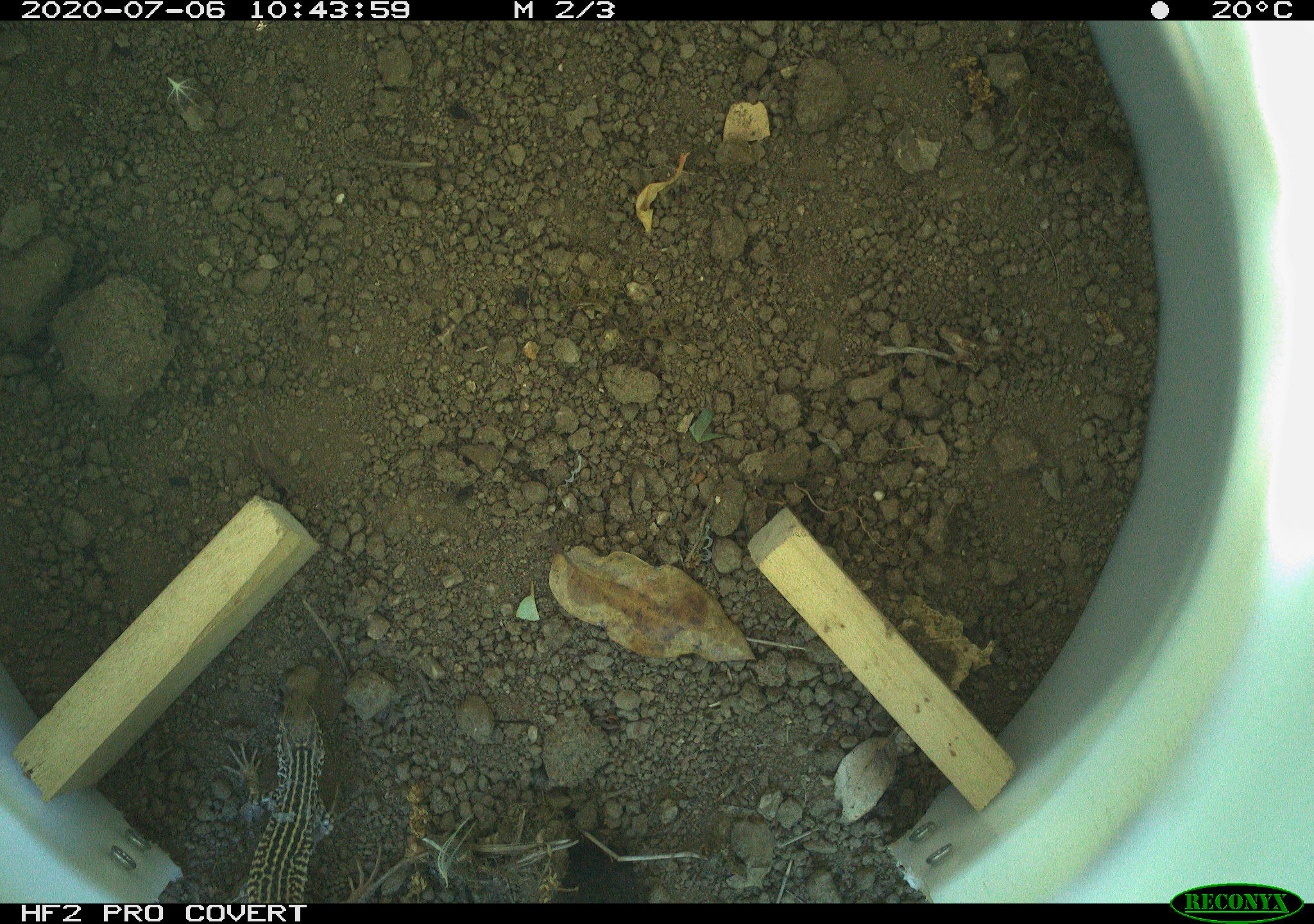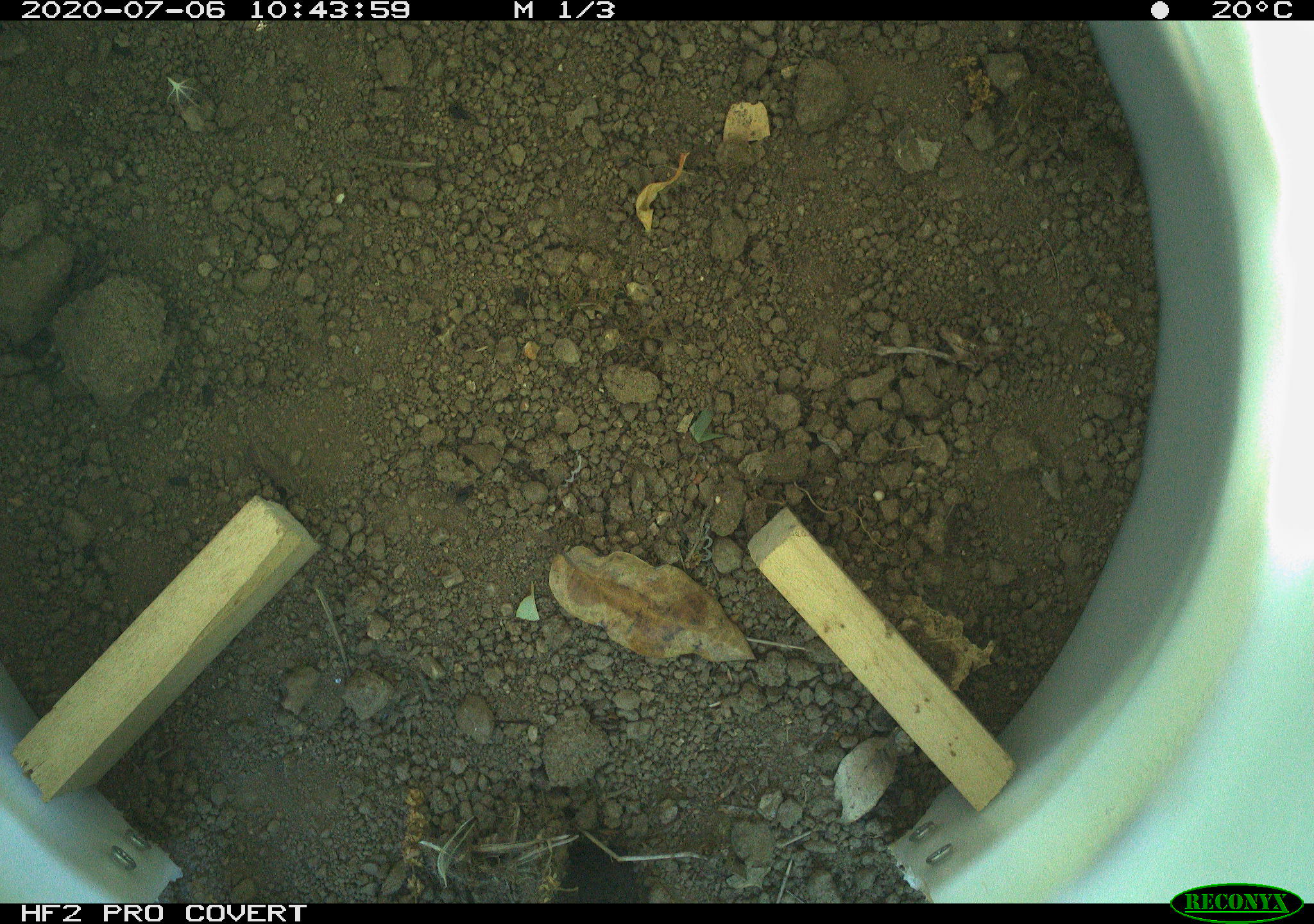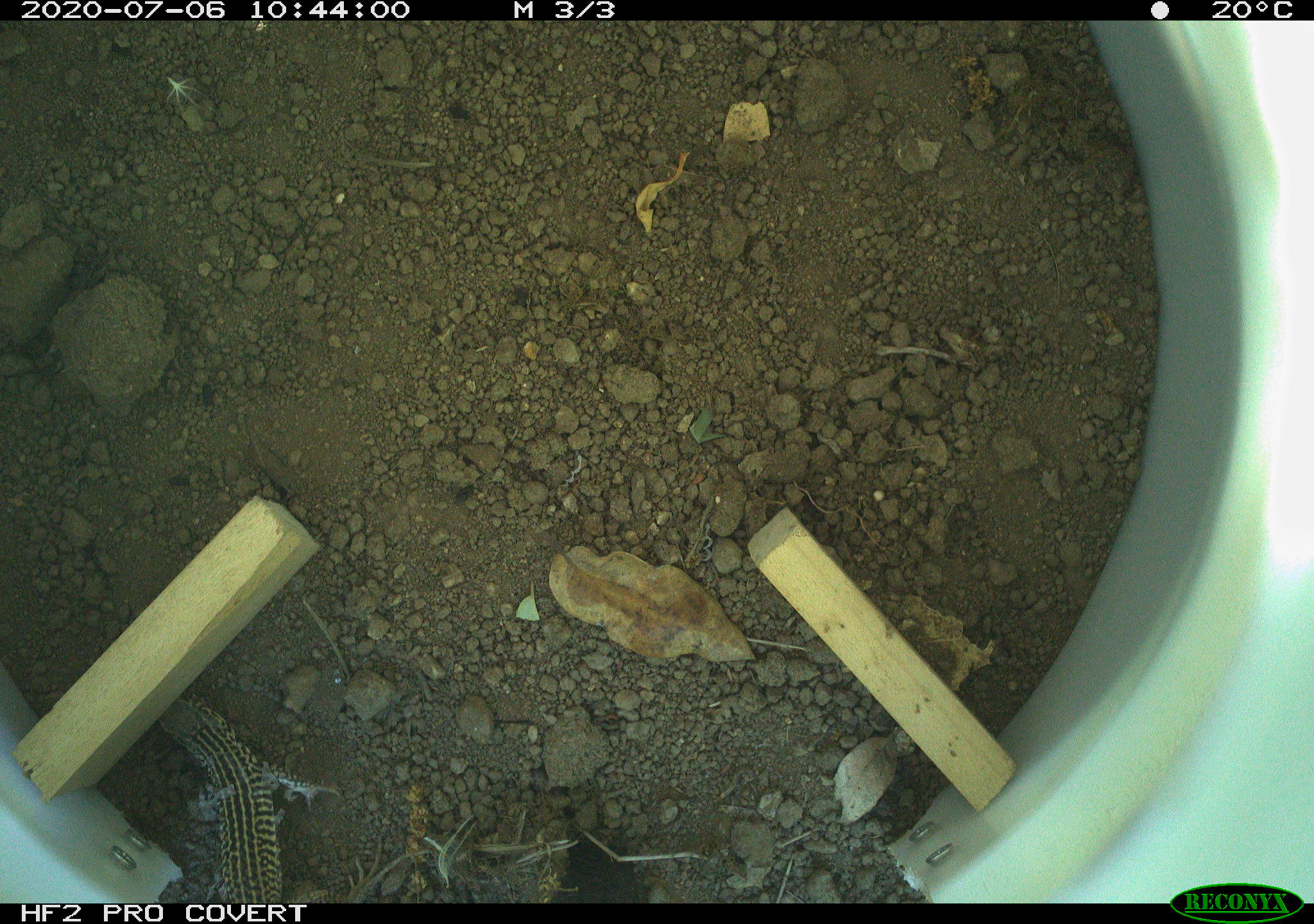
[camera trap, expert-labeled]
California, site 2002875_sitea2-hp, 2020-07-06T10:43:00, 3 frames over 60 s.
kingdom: Animalia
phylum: Chordata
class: Reptilia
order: Squamata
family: Teiidae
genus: Aspidoscelis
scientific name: Aspidoscelis tigris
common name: western whiptail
Western whiptail (Aspidoscelis tigris).